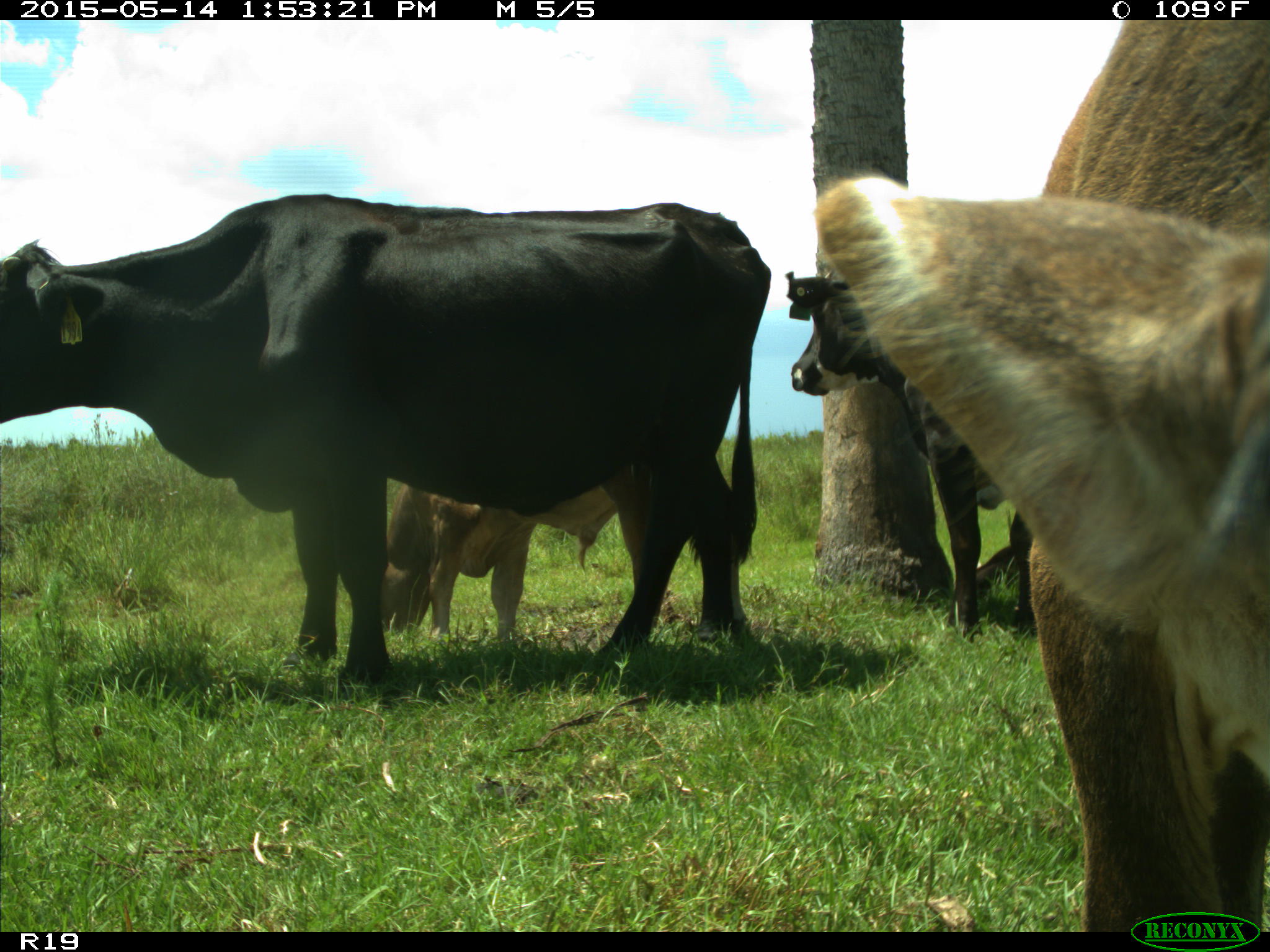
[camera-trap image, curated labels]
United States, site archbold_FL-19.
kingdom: Animalia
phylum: Chordata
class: Mammalia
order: Artiodactyla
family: Bovidae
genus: Bos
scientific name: Bos taurus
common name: domestic cow